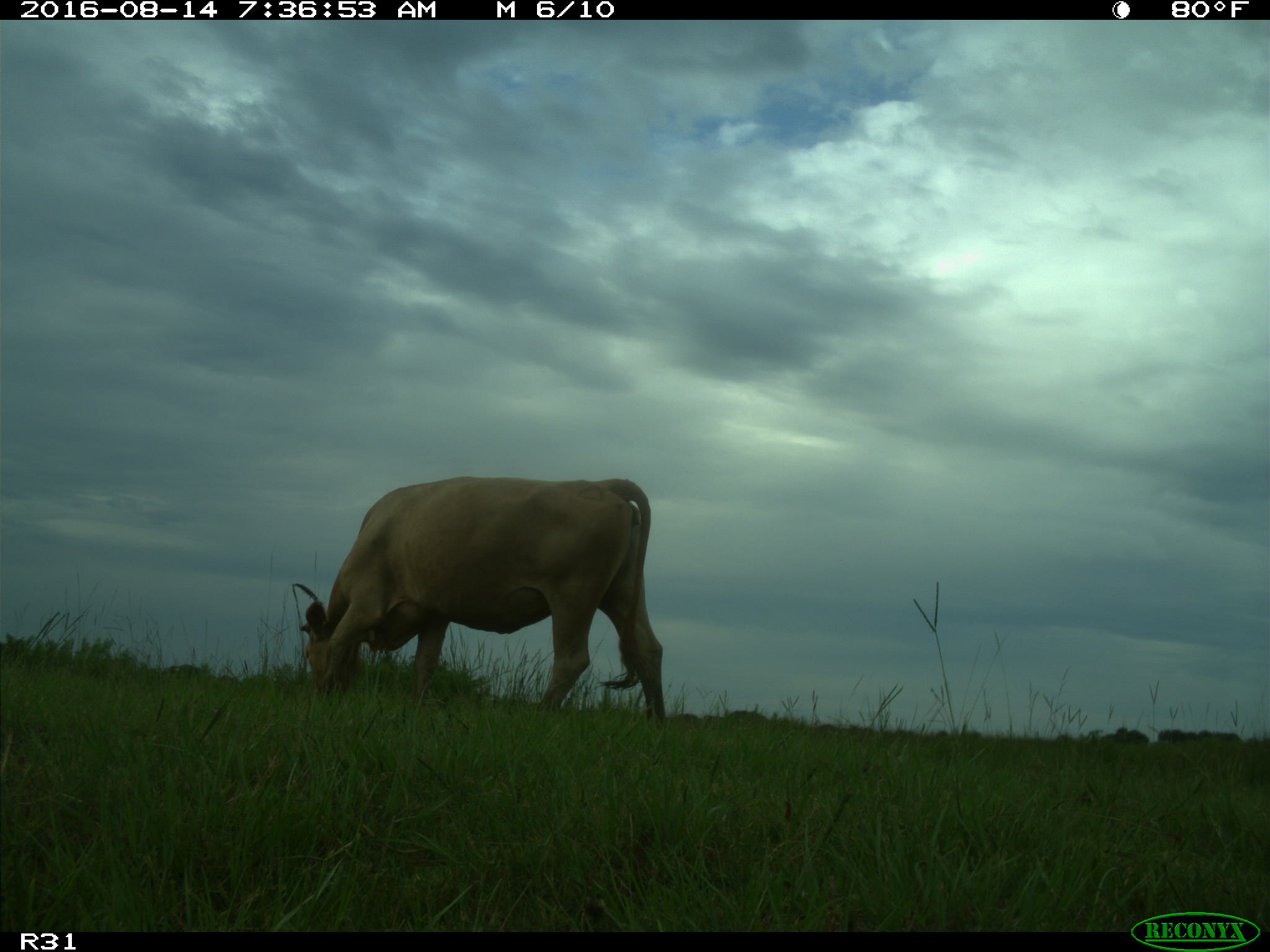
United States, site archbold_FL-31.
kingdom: Animalia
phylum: Chordata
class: Mammalia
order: Artiodactyla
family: Bovidae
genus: Bos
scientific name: Bos taurus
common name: domestic cow